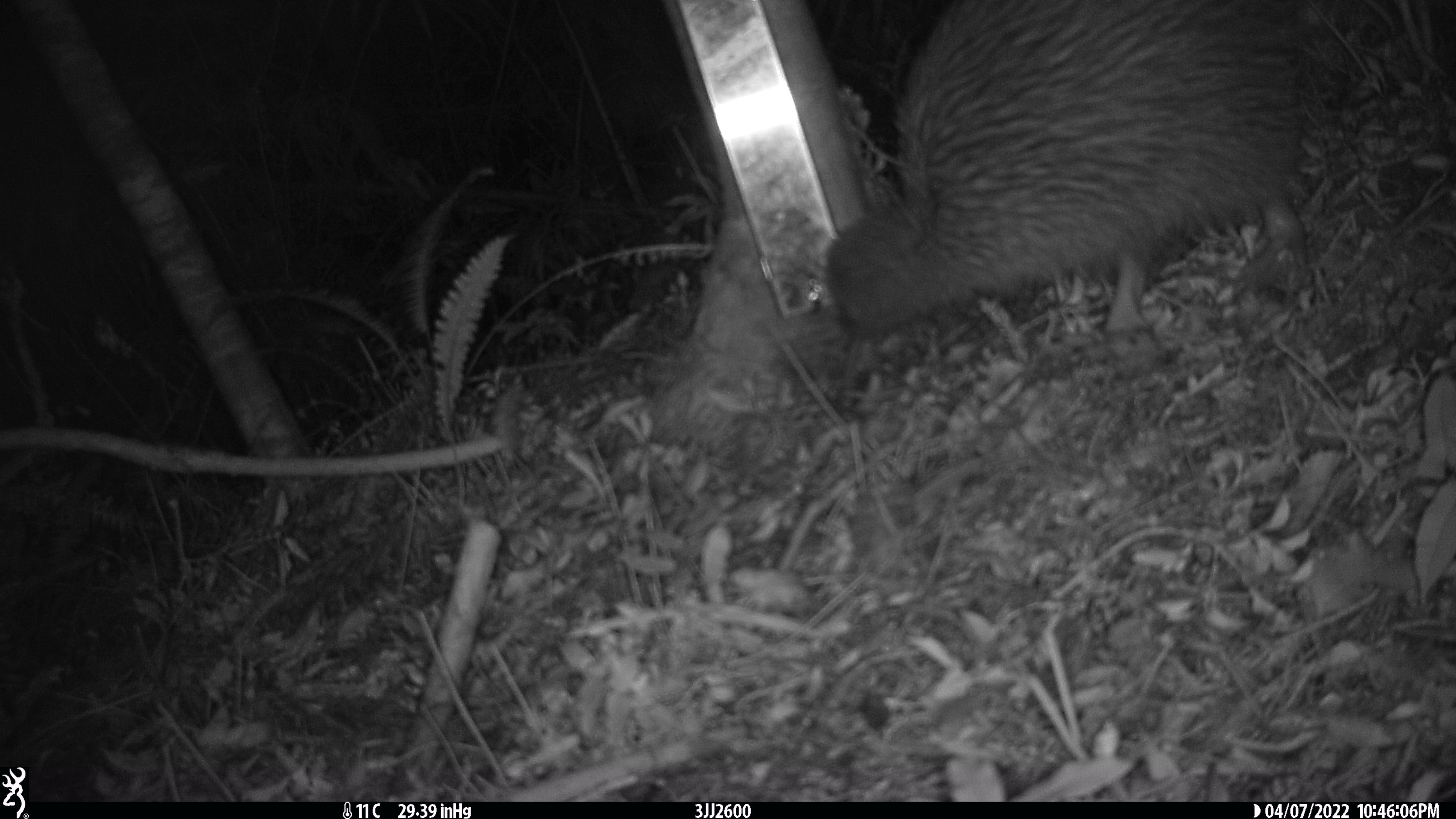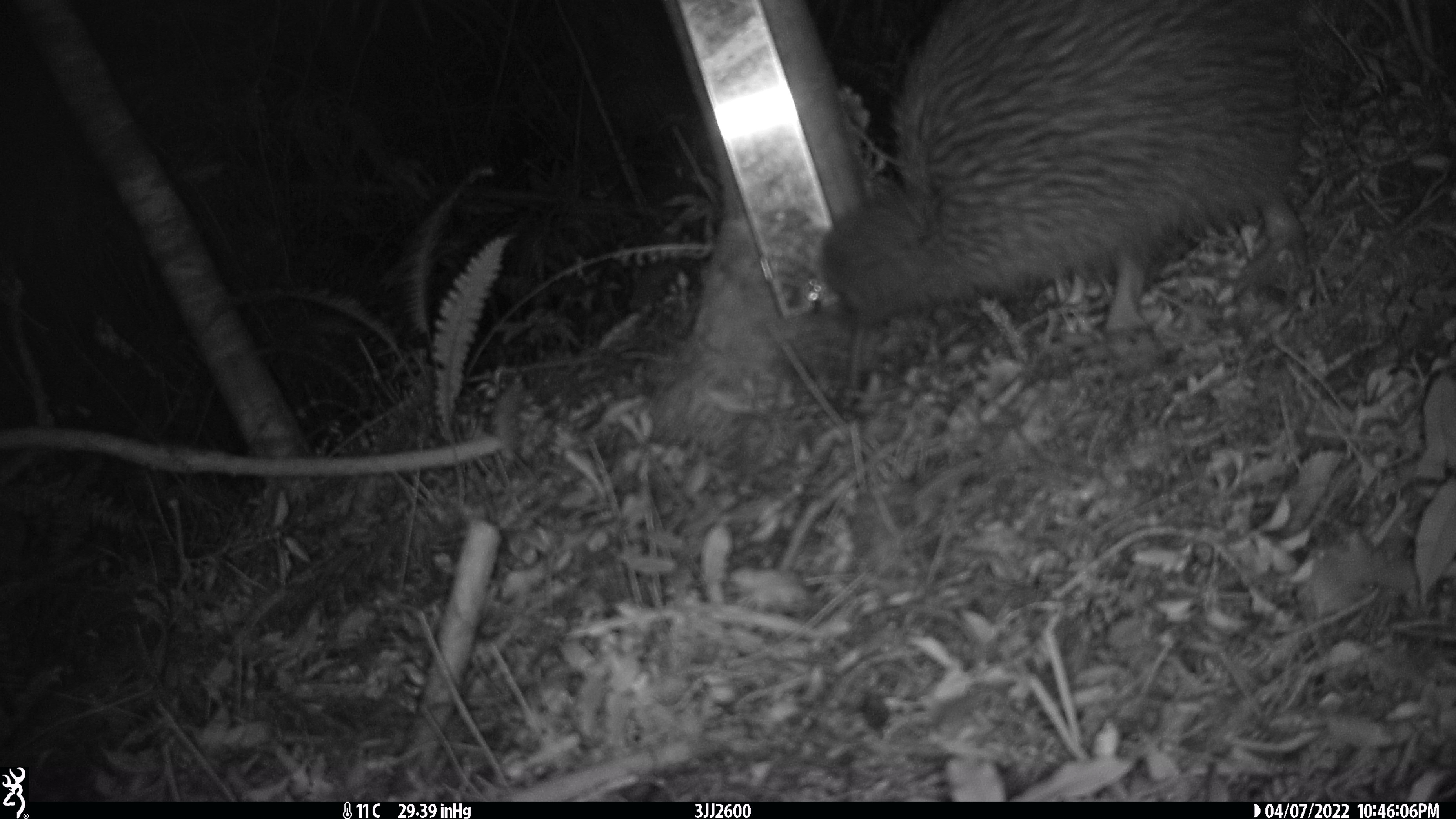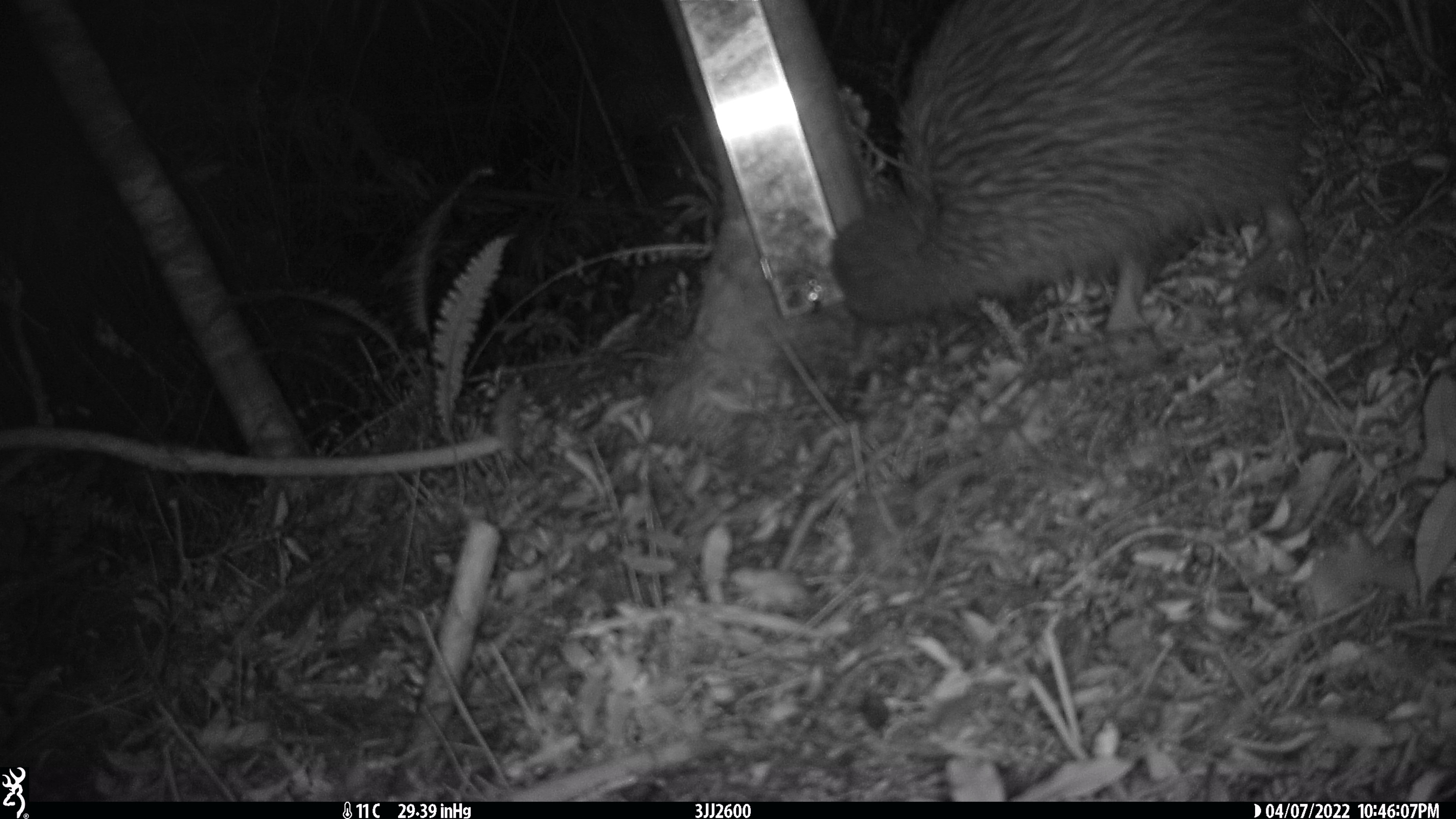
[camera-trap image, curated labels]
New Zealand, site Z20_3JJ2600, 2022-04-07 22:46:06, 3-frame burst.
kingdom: Animalia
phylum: Chordata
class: Aves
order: Apterygiformes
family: Apterygidae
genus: Apteryx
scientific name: Apteryx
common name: kiwi